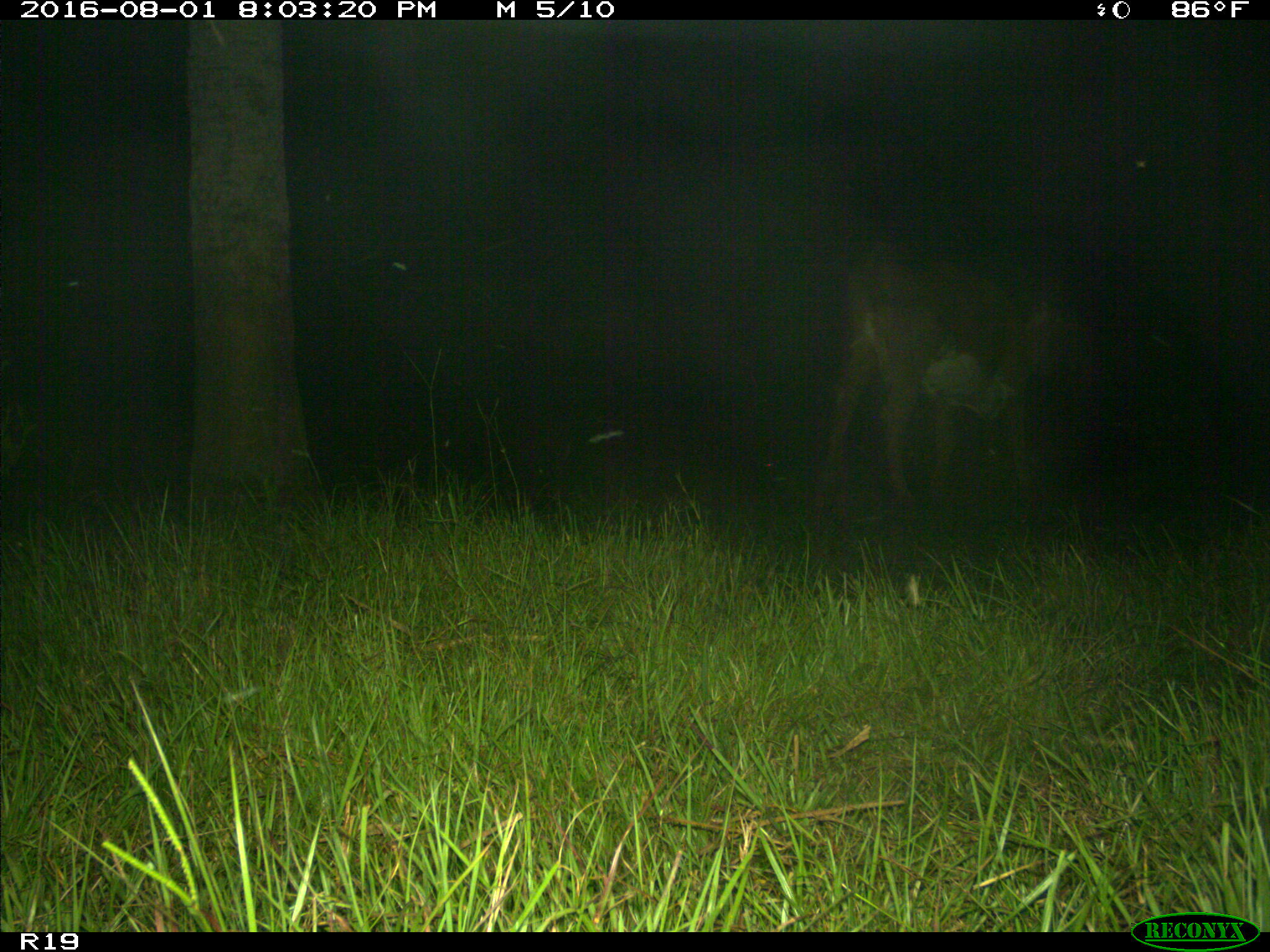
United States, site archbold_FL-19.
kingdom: Animalia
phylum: Chordata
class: Mammalia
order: Artiodactyla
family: Bovidae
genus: Bos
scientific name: Bos taurus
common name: domestic cow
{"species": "Bos taurus (domestic cow)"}